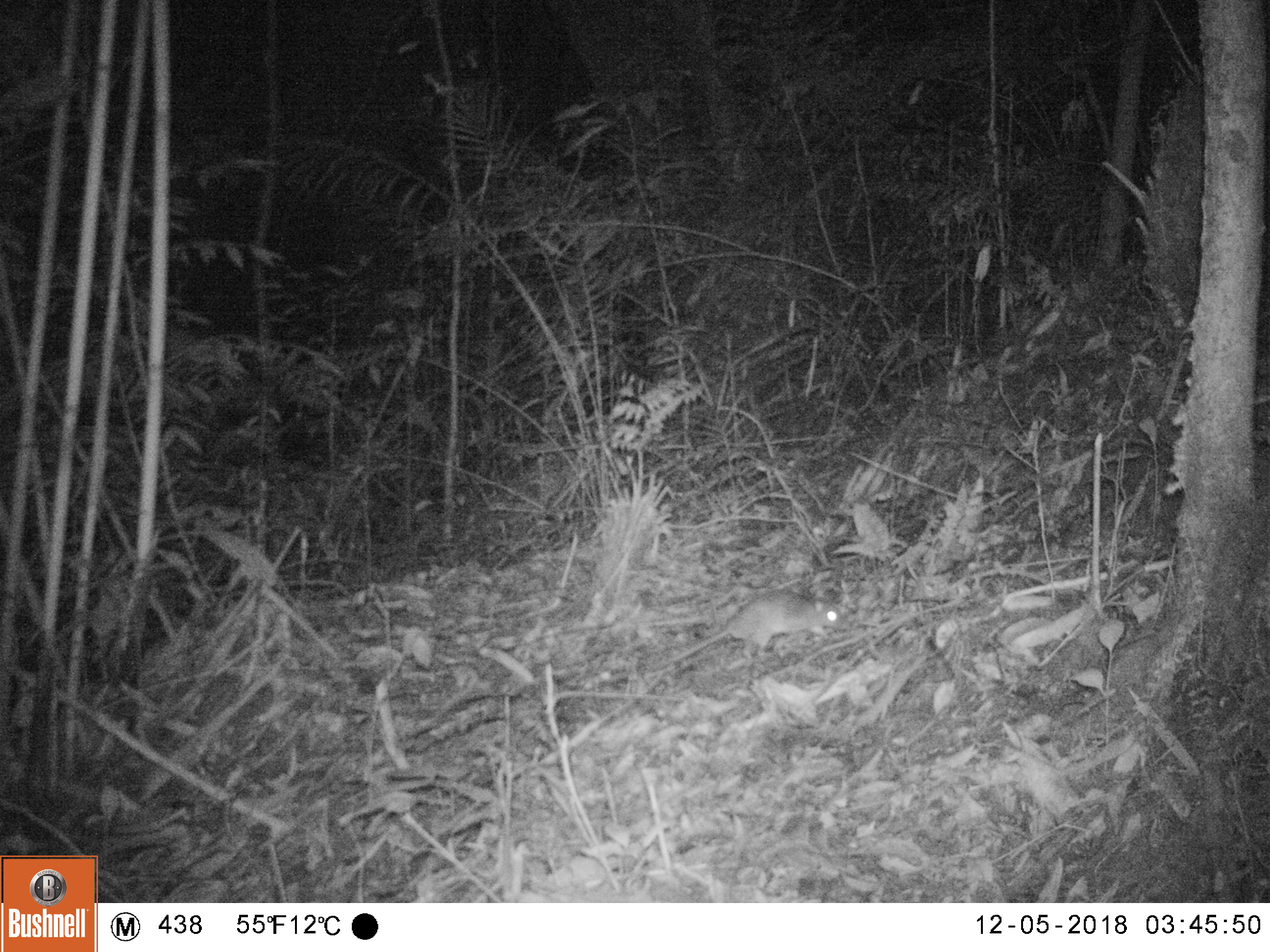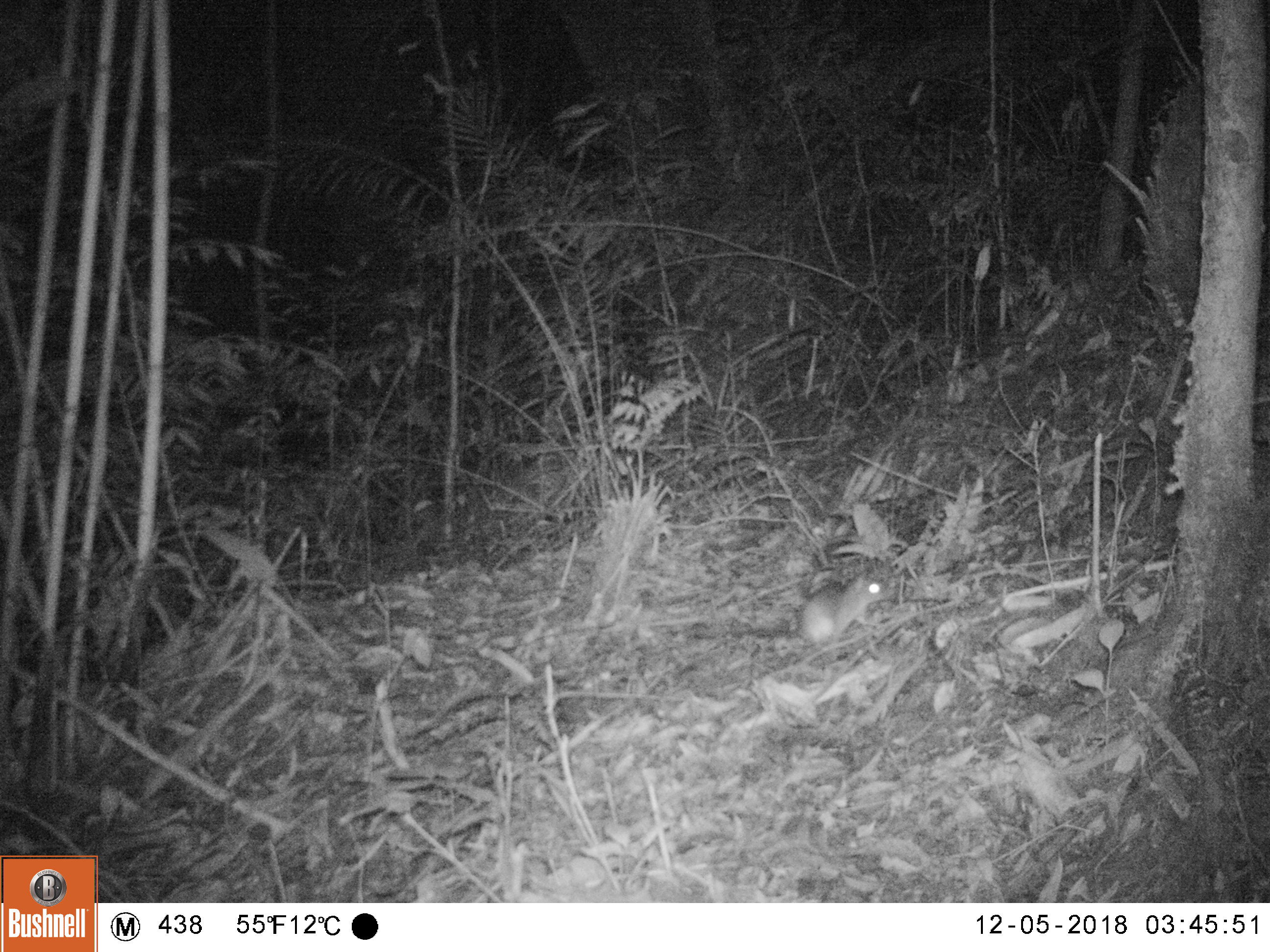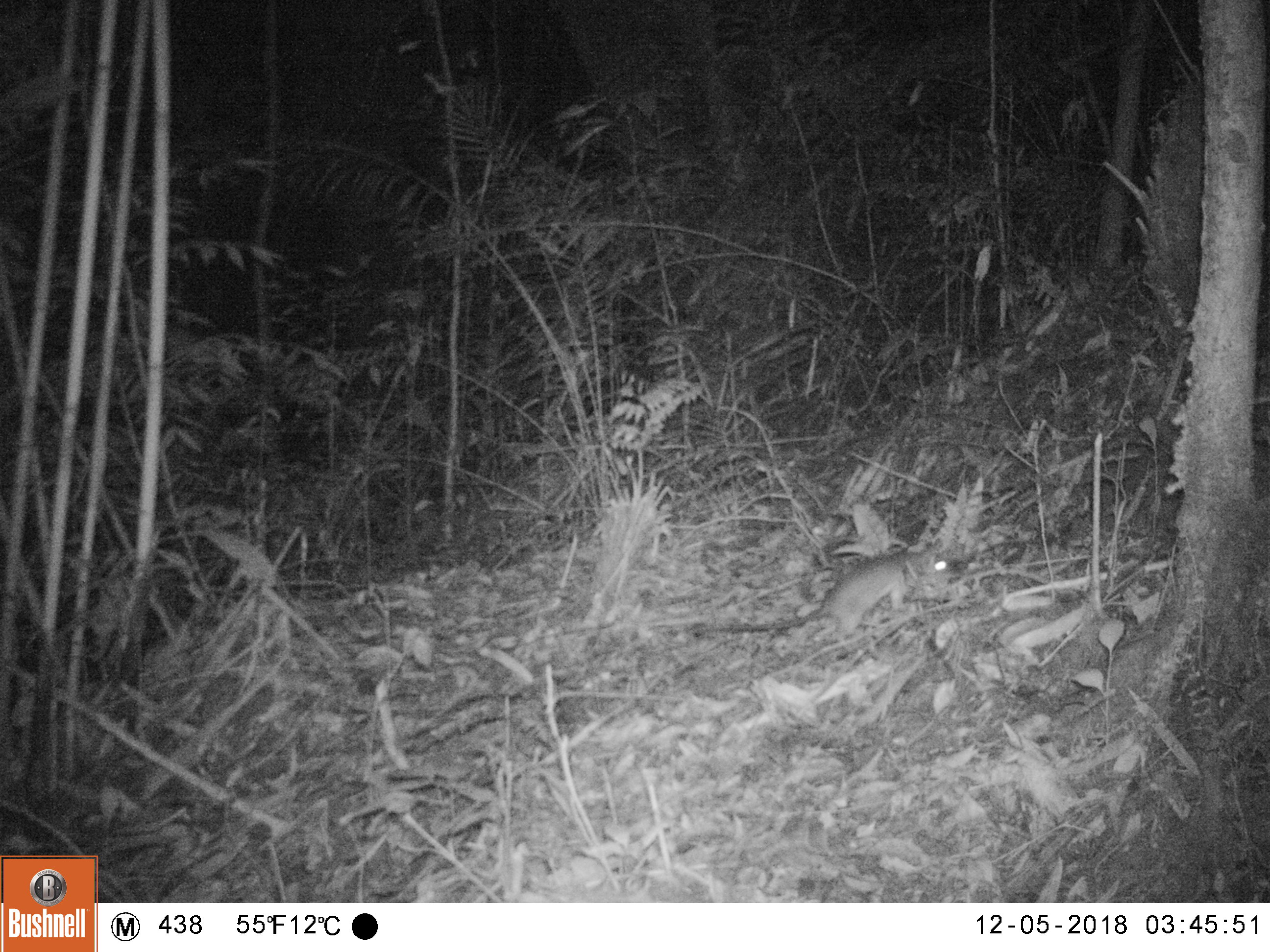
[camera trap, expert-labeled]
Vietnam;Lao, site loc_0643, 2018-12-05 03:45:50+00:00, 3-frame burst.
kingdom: Animalia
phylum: Chordata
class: Mammalia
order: Rodentia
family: Muridae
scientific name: Muridae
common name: old-world mice and rats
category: unidentified murid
Unidentified murid (old-world mice and rats) (Muridae). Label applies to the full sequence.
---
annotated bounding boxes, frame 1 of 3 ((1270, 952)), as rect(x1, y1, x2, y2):
unidentified murid: rect(672, 590, 850, 661)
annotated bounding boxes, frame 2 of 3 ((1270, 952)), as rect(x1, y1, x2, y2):
unidentified murid: rect(693, 568, 897, 654)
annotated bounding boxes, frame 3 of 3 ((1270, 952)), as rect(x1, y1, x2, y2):
unidentified murid: rect(689, 548, 952, 657)